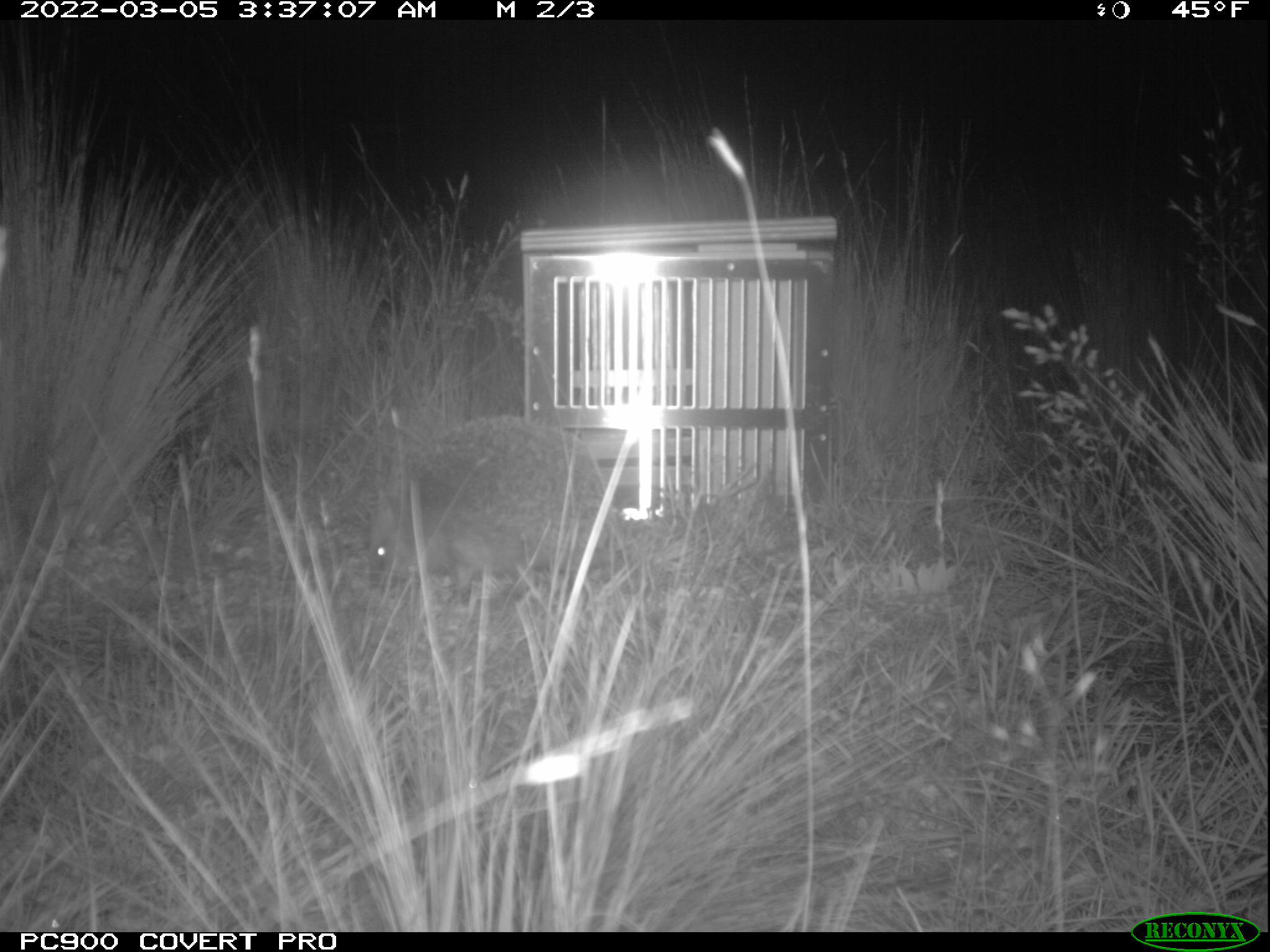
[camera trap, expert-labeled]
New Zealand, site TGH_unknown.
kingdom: Animalia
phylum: Chordata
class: Mammalia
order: Eulipotyphla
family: Erinaceidae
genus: Erinaceus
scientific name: Erinaceus europaeus europaeus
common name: european hedgehog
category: hedgehog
Hedgehog (european hedgehog) (Erinaceus europaeus europaeus).